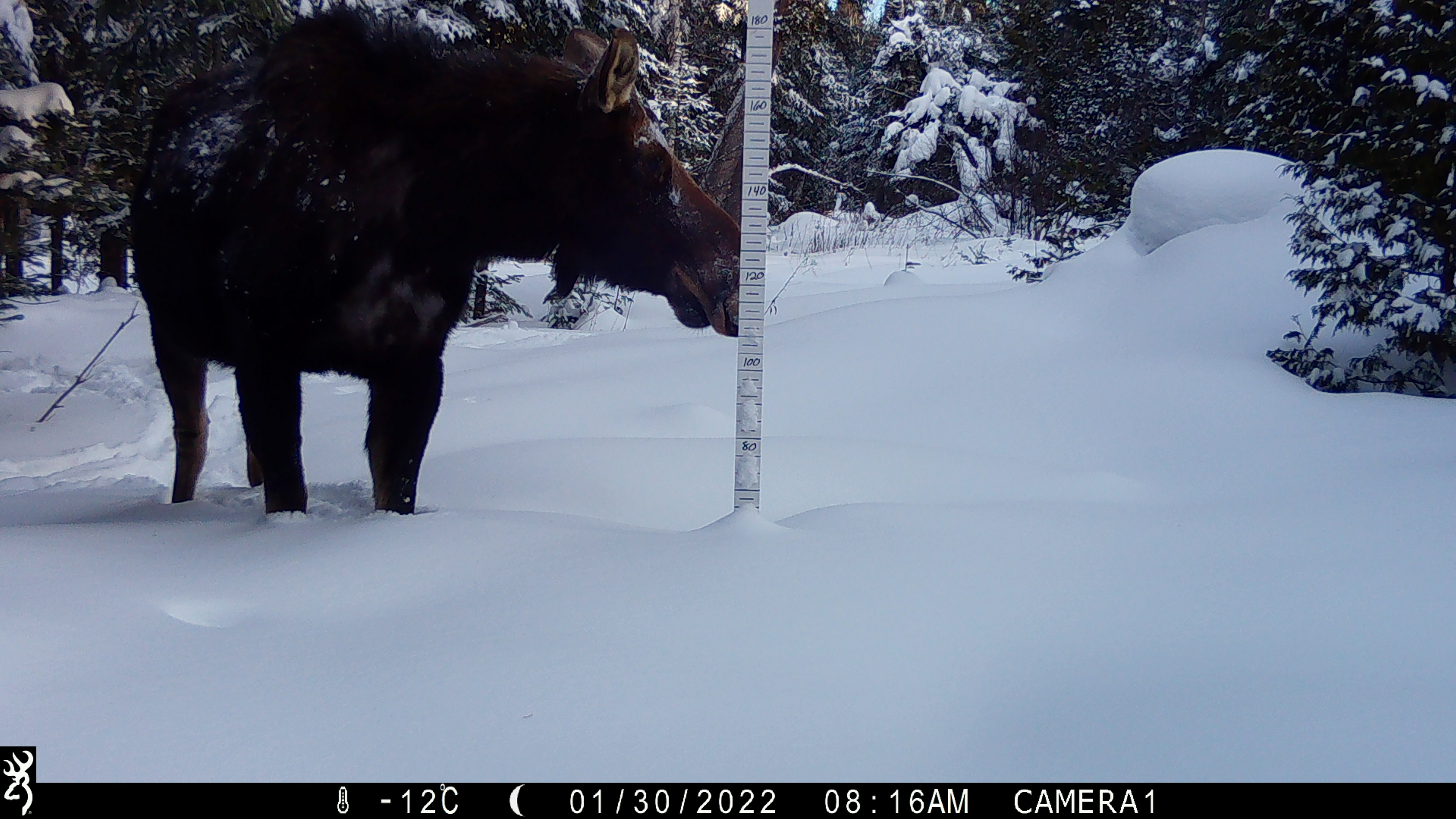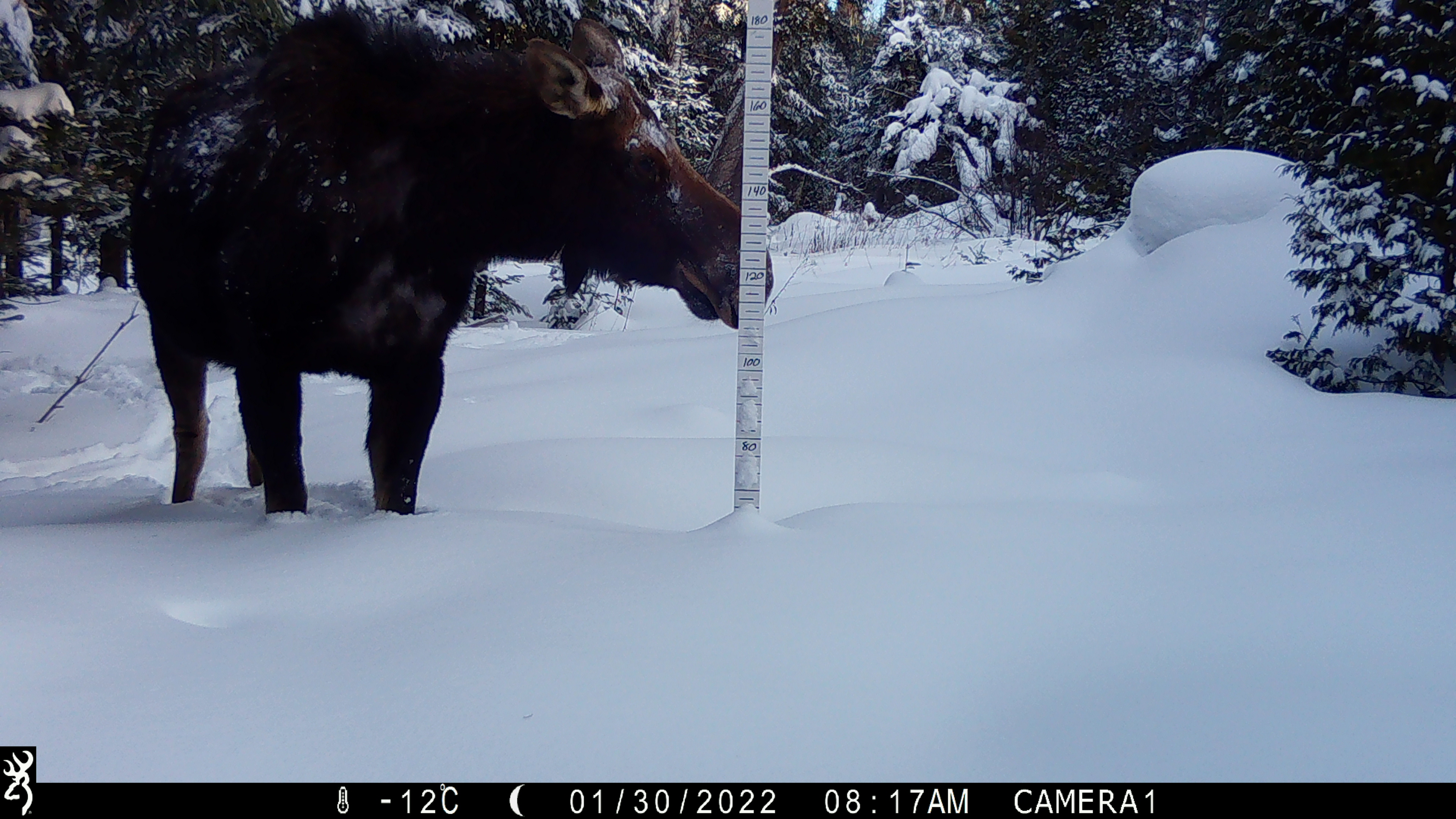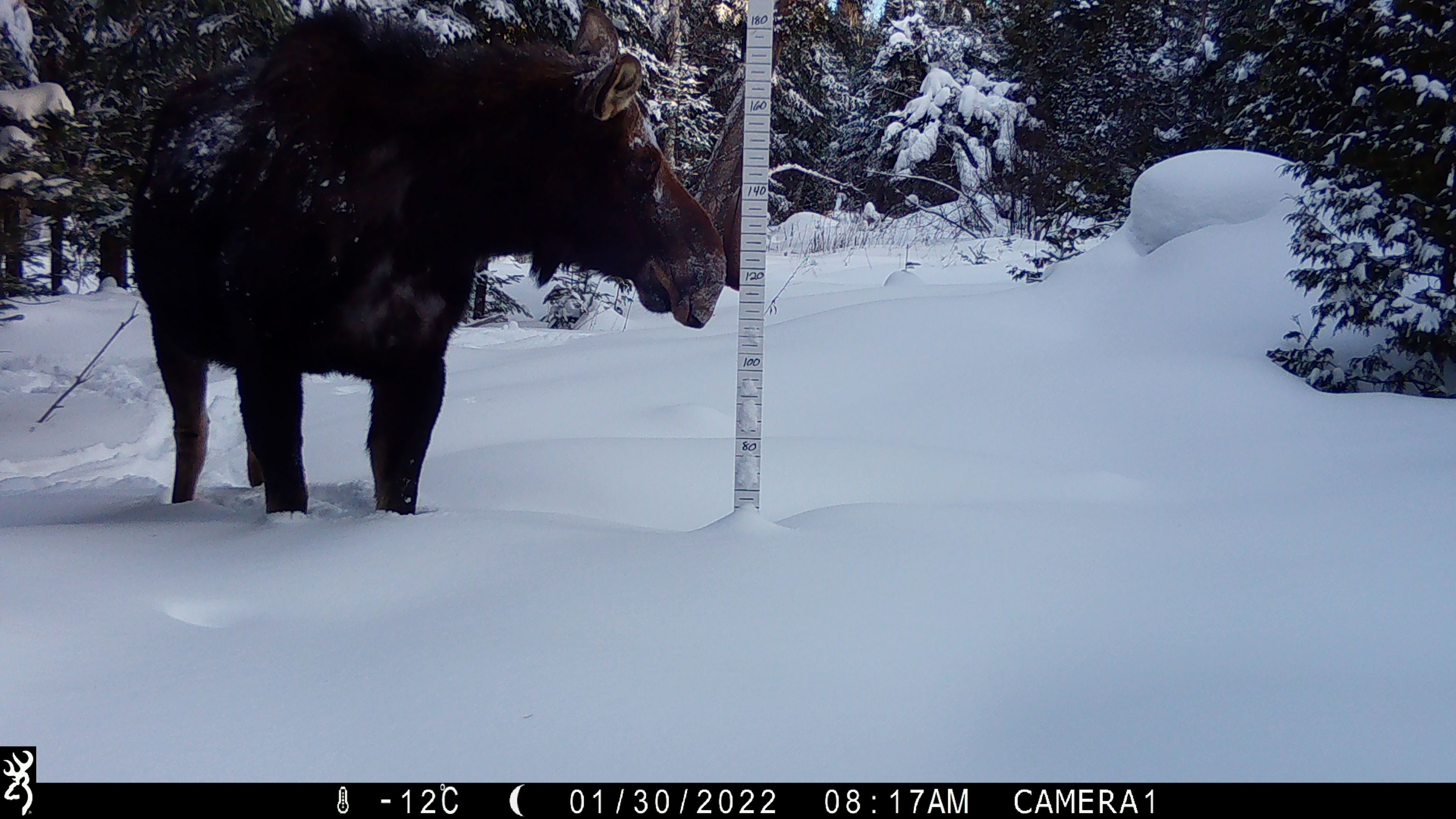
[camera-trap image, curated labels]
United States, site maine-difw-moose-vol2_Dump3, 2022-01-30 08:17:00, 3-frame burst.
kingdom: Animalia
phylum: Chordata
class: Mammalia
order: Artiodactyla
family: Cervidae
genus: Alces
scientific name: Alces alces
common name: moose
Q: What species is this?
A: Moose (Alces alces).